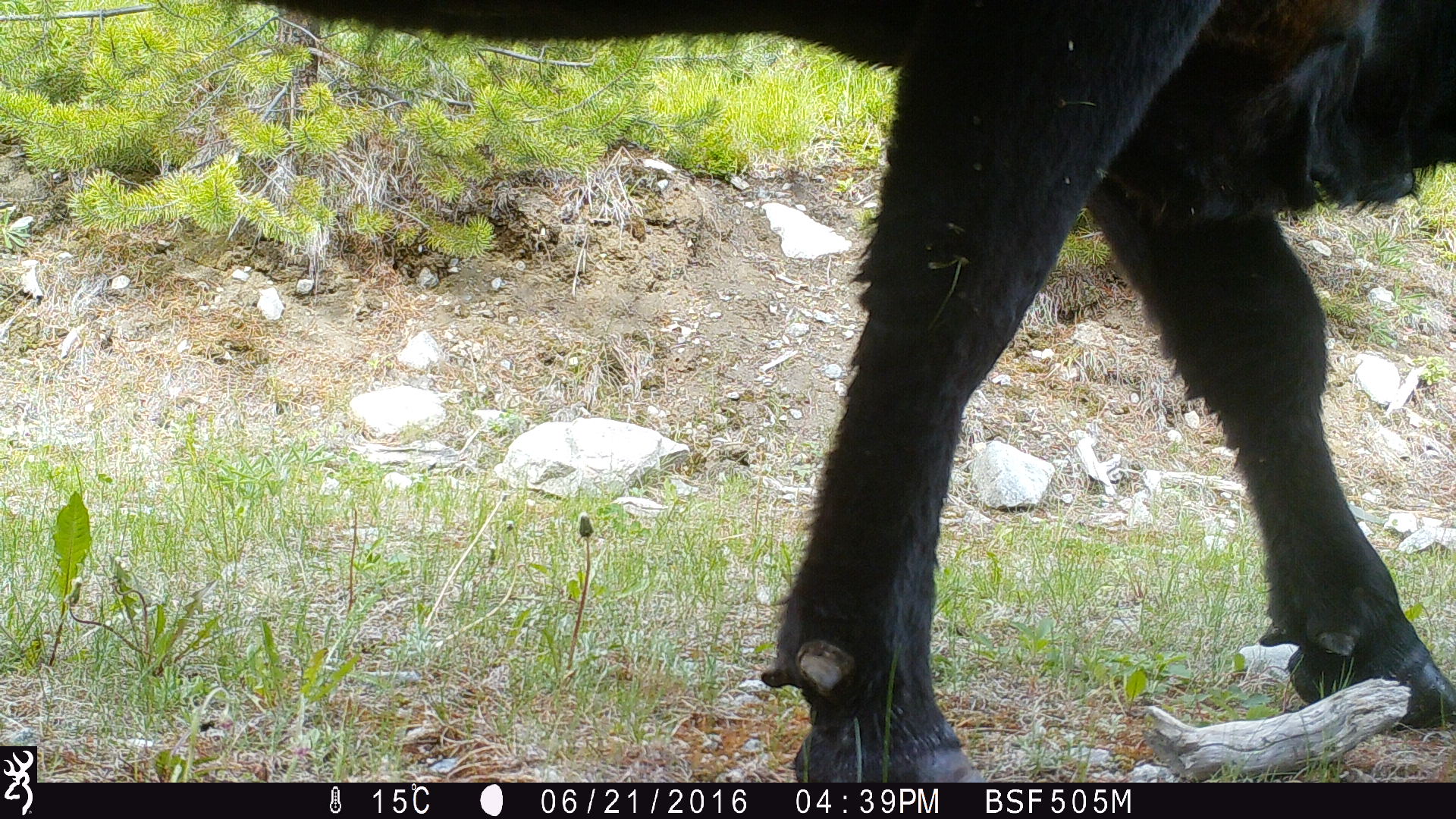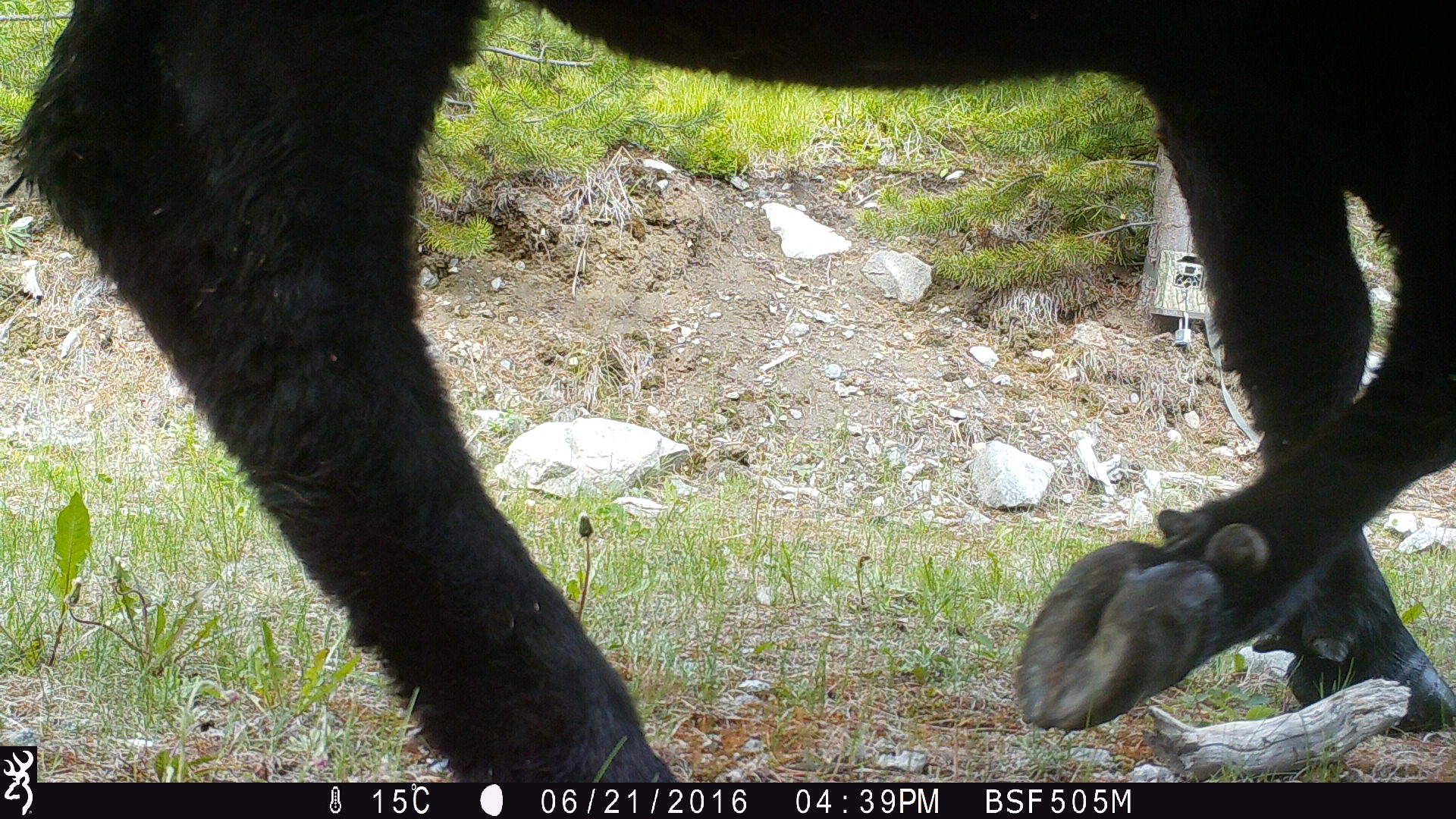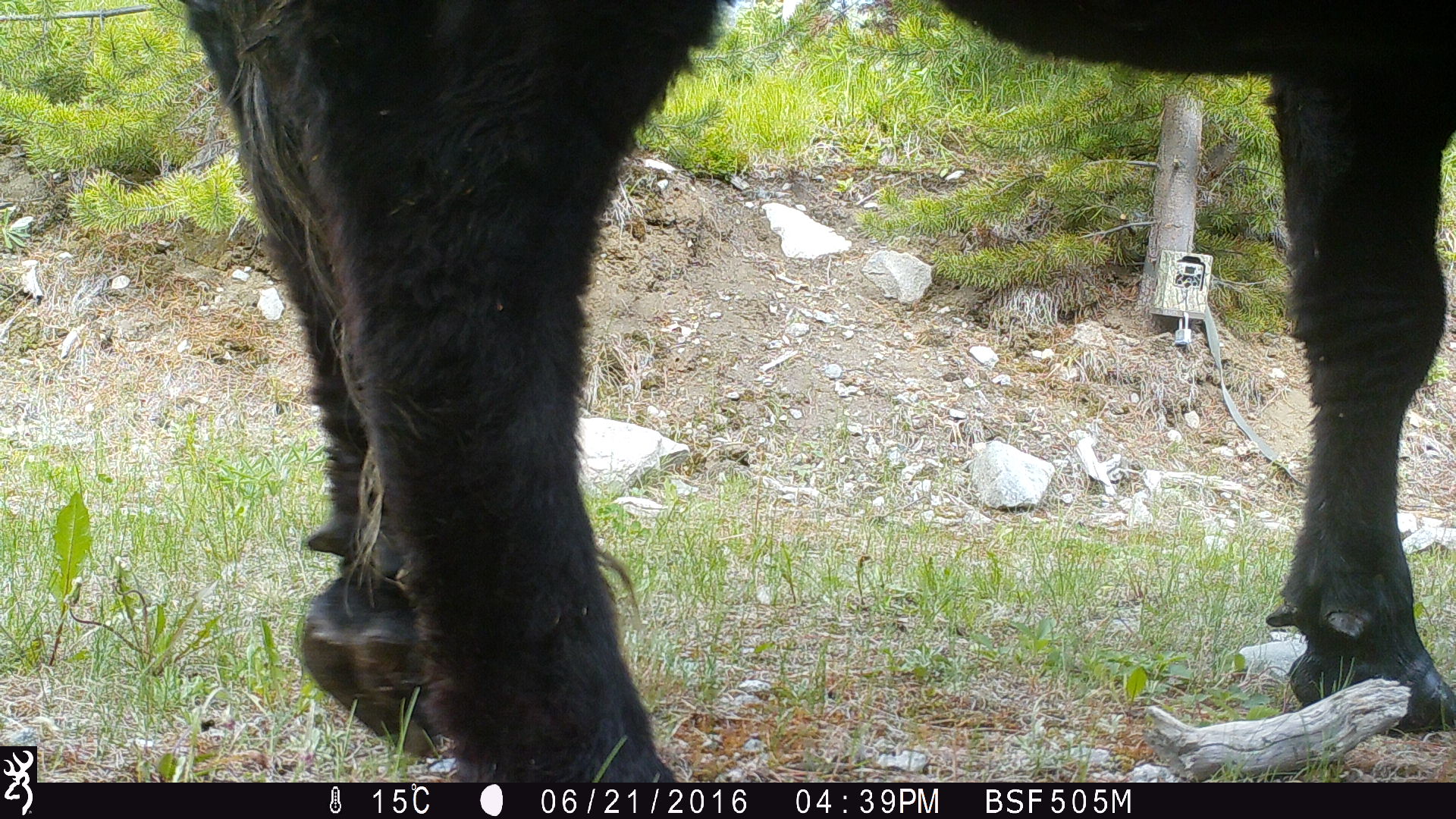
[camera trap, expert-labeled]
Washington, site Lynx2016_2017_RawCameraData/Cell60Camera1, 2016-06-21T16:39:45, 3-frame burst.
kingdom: Animalia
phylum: Chordata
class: Mammalia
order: Artiodactyla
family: Bovidae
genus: Bos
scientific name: Bos taurus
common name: domestic cattle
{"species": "domestic cattle (Bos taurus)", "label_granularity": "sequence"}